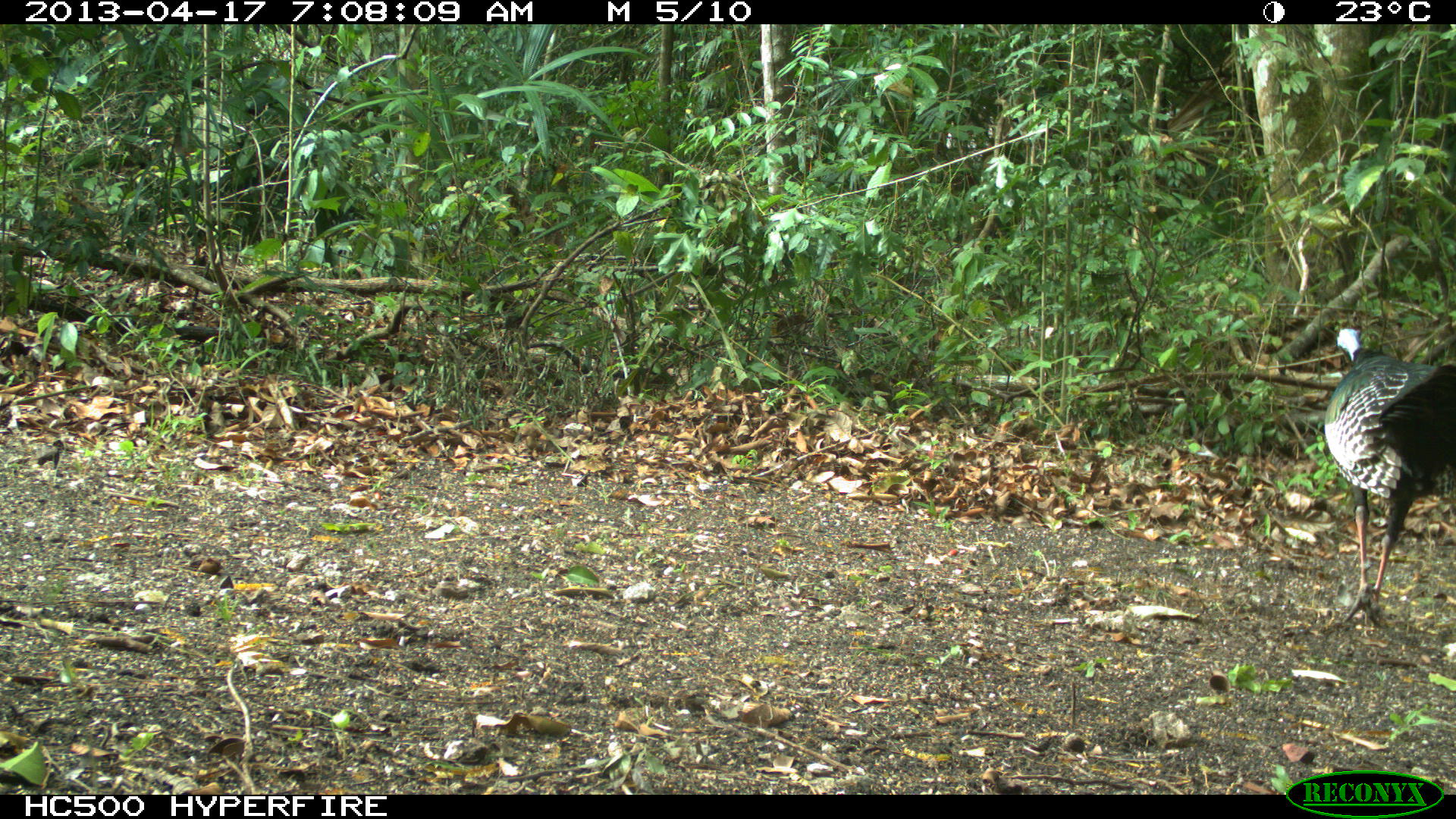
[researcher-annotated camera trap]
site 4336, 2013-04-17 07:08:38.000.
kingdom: Animalia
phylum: Chordata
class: Aves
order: Galliformes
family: Phasianidae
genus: Meleagris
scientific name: Meleagris ocellata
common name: ocellated turkey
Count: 1.